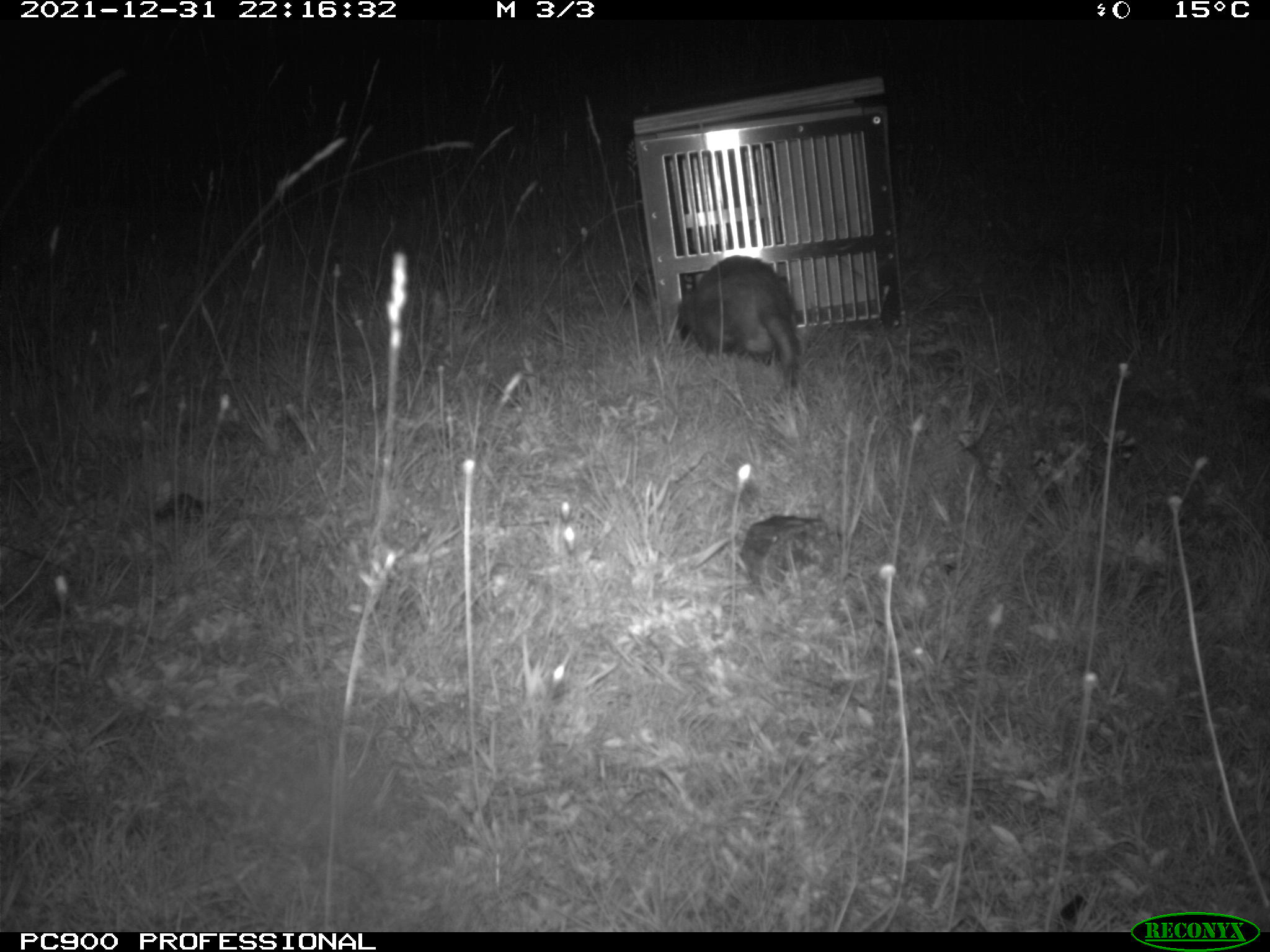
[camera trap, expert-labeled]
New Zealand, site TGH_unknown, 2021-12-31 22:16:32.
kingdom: Animalia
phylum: Chordata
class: Mammalia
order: Carnivora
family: Mustelidae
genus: Mustela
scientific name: Mustela furo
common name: ferret